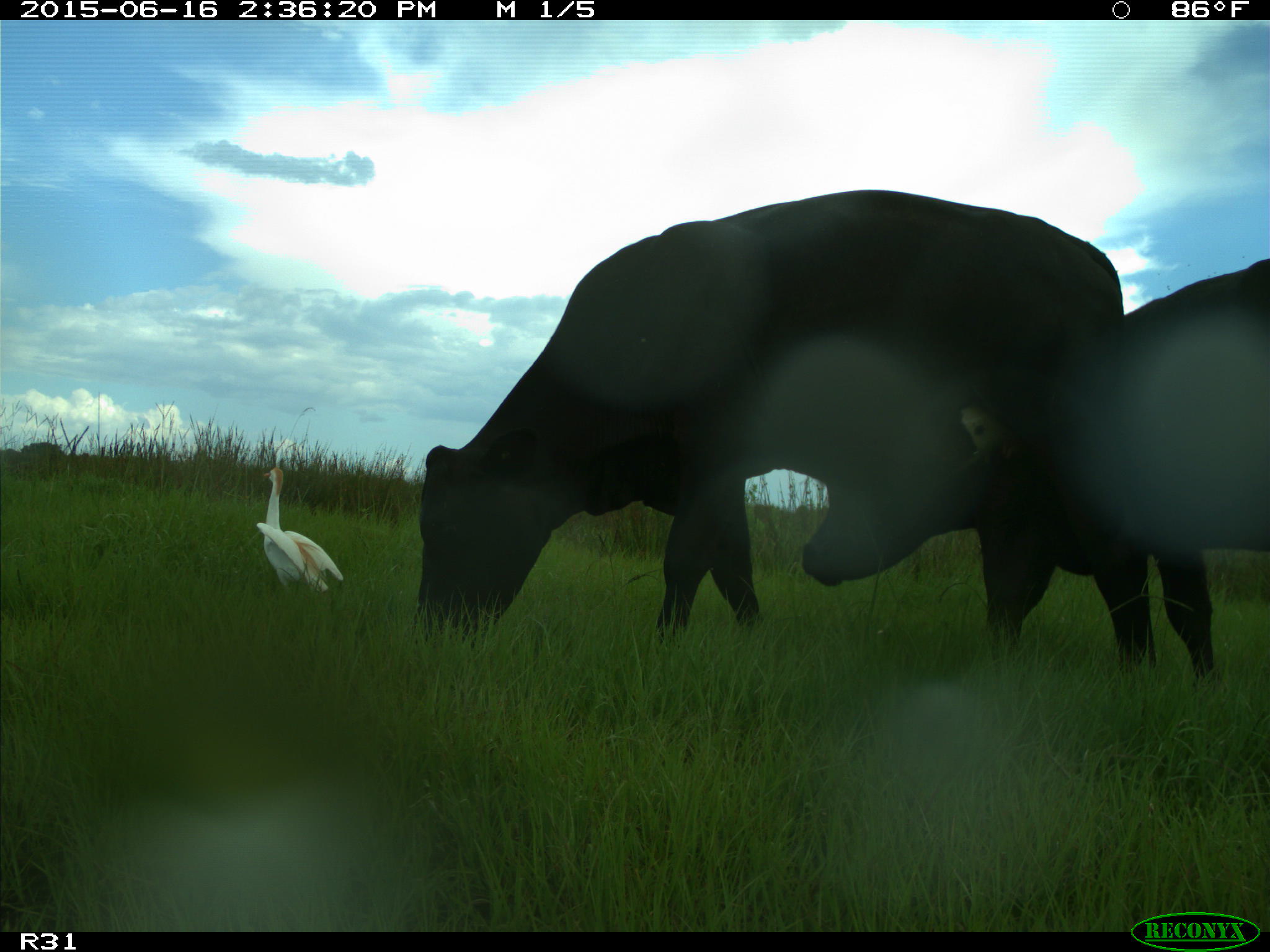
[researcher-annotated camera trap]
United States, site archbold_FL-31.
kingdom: Animalia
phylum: Chordata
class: Mammalia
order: Artiodactyla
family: Bovidae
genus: Bos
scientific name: Bos taurus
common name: domestic cow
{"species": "Bos taurus (domestic cow)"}